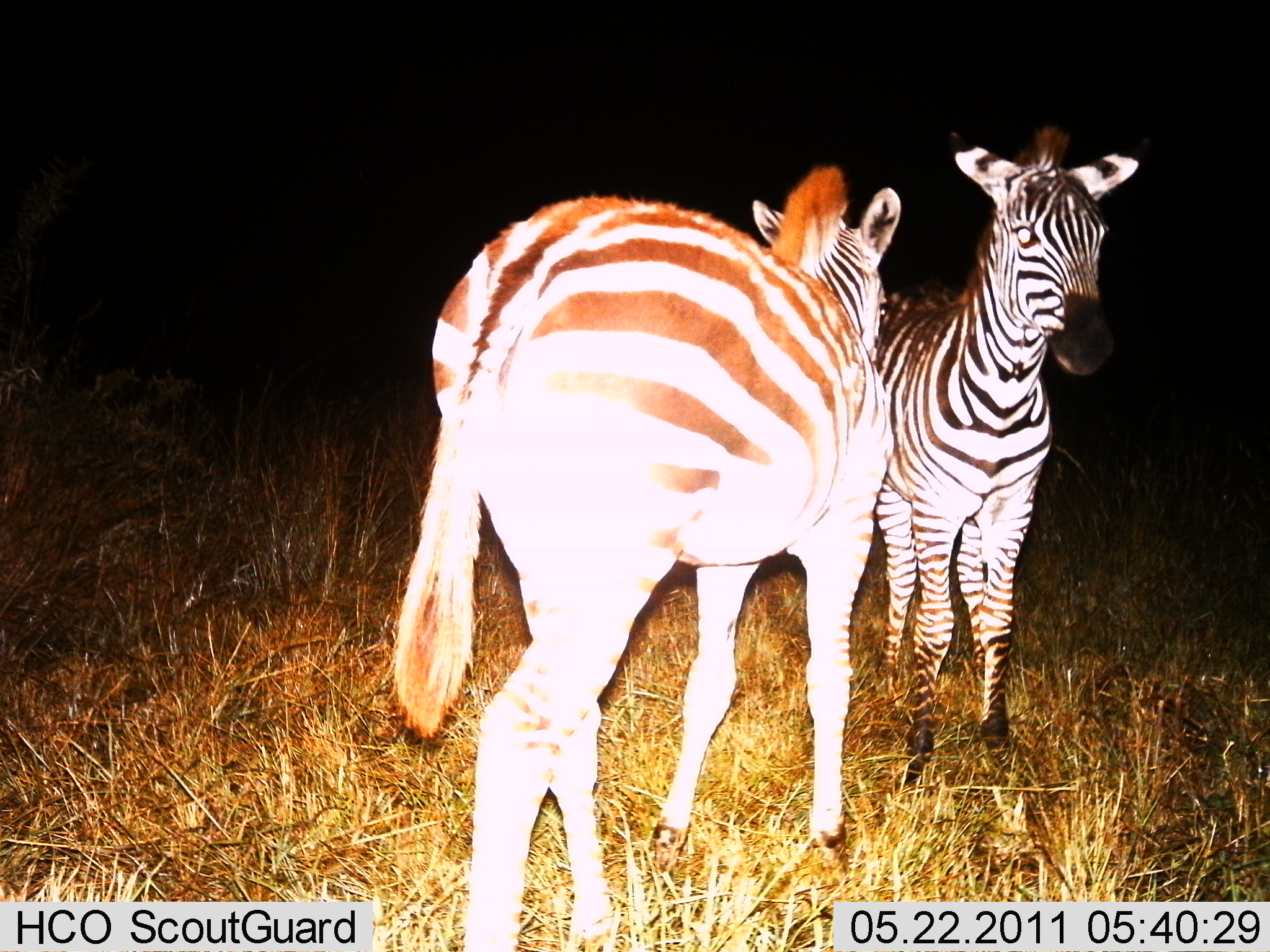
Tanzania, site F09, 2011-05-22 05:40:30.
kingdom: Animalia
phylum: Chordata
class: Mammalia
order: Perissodactyla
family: Equidae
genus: Equus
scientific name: Equus quagga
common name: plains zebra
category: zebra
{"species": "zebra (plains zebra) (Equus quagga)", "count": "2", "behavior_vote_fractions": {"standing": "83%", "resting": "0%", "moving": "17%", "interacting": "33%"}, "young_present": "0%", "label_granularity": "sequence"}